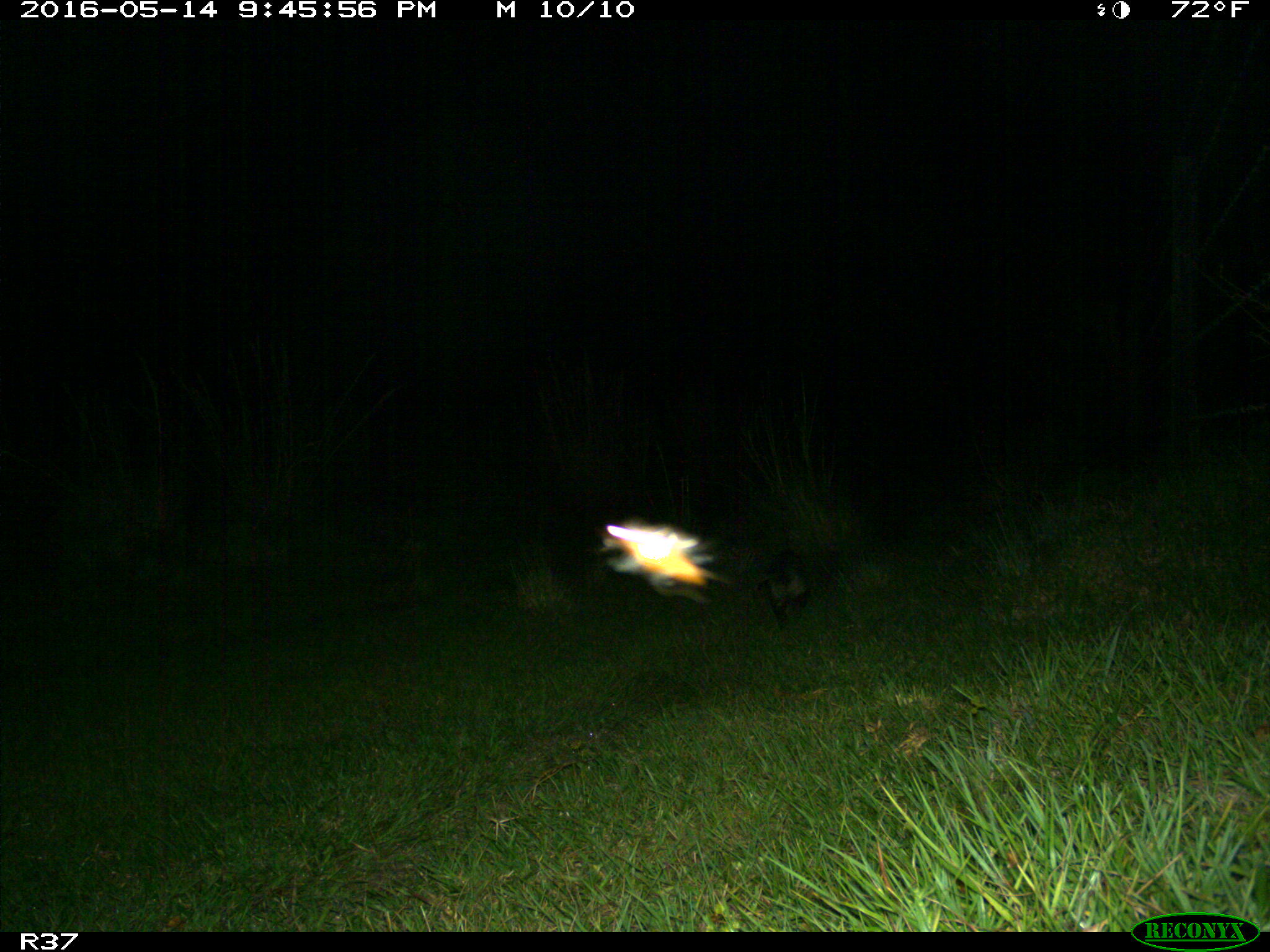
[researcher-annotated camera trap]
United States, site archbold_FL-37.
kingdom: Animalia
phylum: Chordata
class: Mammalia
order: Didelphimorphia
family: Didelphidae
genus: Didelphis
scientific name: Didelphis virginiana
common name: virginia opossum